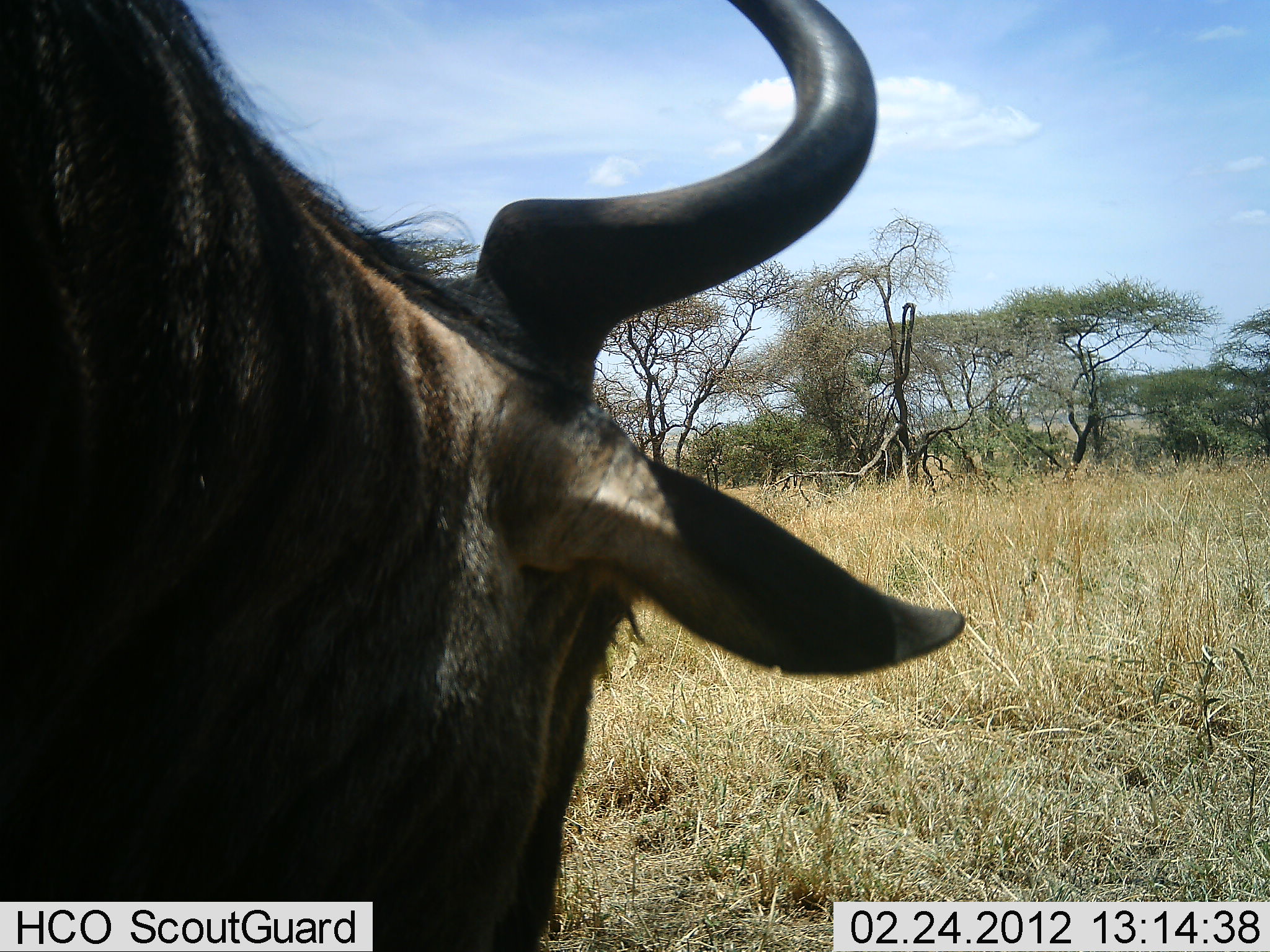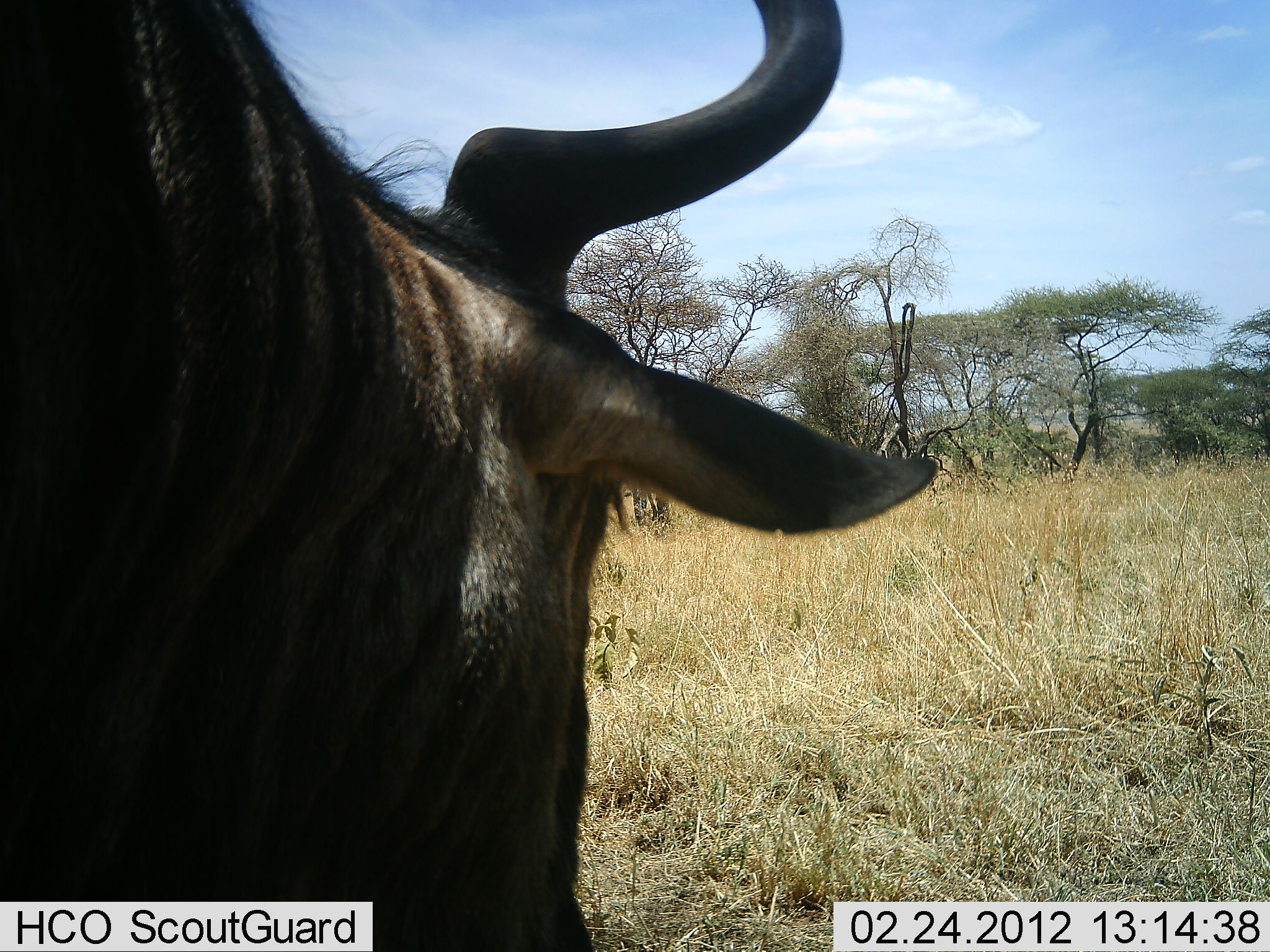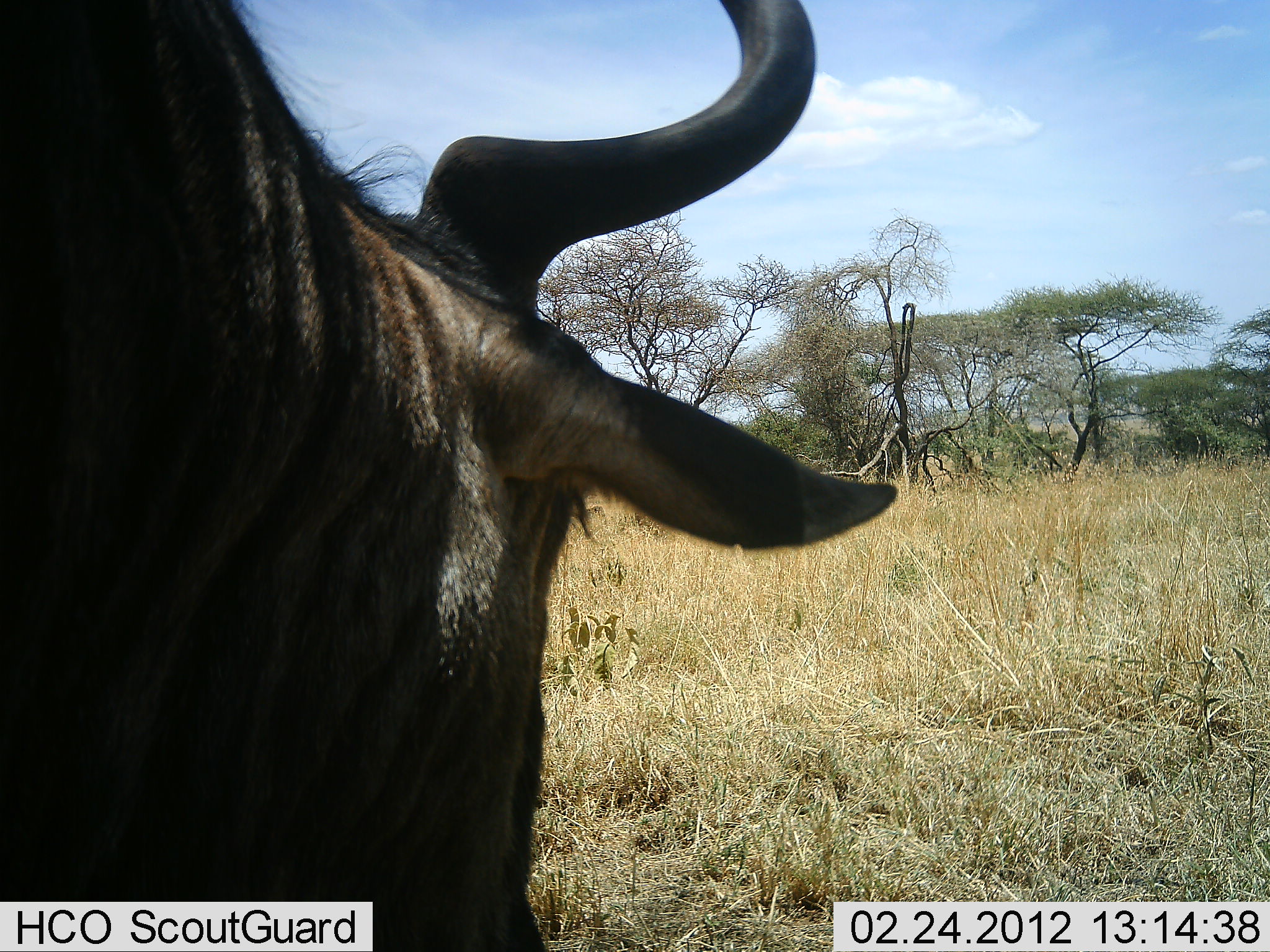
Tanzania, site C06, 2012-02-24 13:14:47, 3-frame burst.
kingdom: Animalia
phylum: Chordata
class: Mammalia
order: Artiodactyla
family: Bovidae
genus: Connochaetes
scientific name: Connochaetes taurinus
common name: blue wildebeest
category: wildebeest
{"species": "wildebeest (blue wildebeest) (Connochaetes taurinus)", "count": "1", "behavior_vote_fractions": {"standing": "92%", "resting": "4%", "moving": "4%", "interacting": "0%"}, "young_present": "0%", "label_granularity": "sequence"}